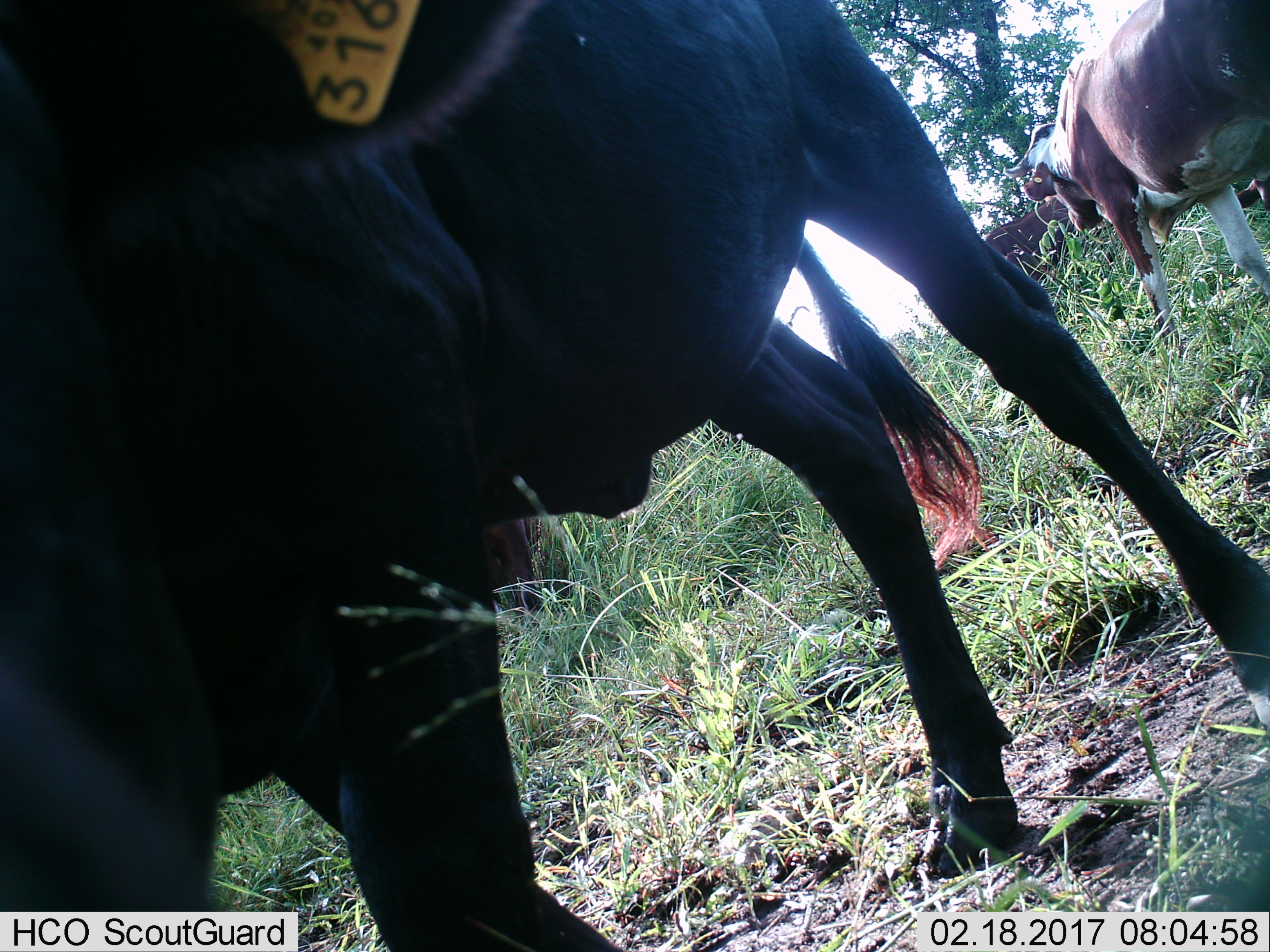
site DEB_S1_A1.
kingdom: Animalia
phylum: Chordata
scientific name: Vertebrata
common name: domestic animal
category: domesticanimal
Domesticanimal (domestic animal) (Vertebrata), count 3. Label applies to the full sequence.